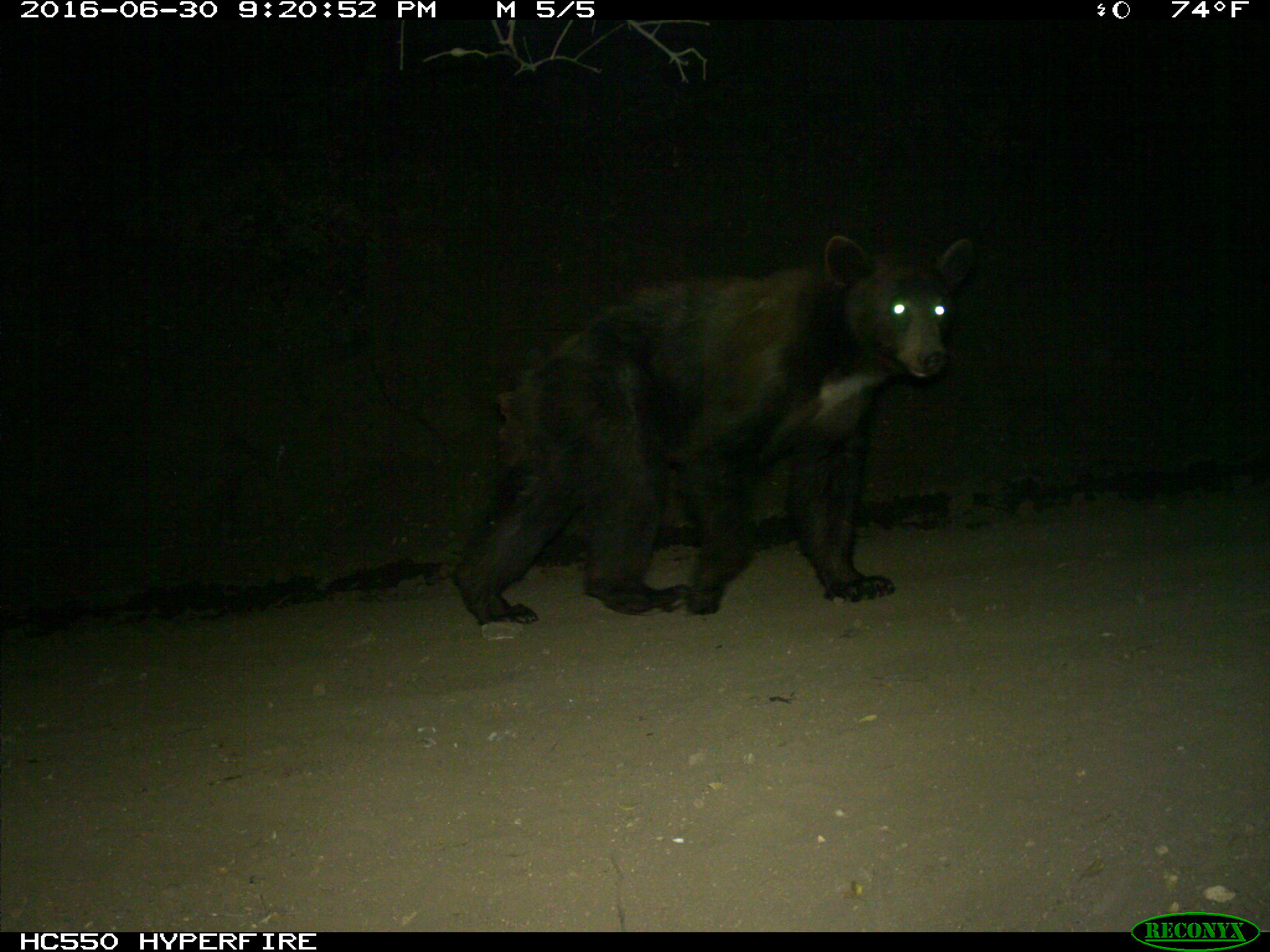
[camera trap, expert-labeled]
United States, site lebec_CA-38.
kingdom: Animalia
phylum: Chordata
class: Mammalia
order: Carnivora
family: Ursidae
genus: Ursus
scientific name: Ursus americanus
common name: american black bear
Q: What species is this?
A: Ursus americanus (american black bear).